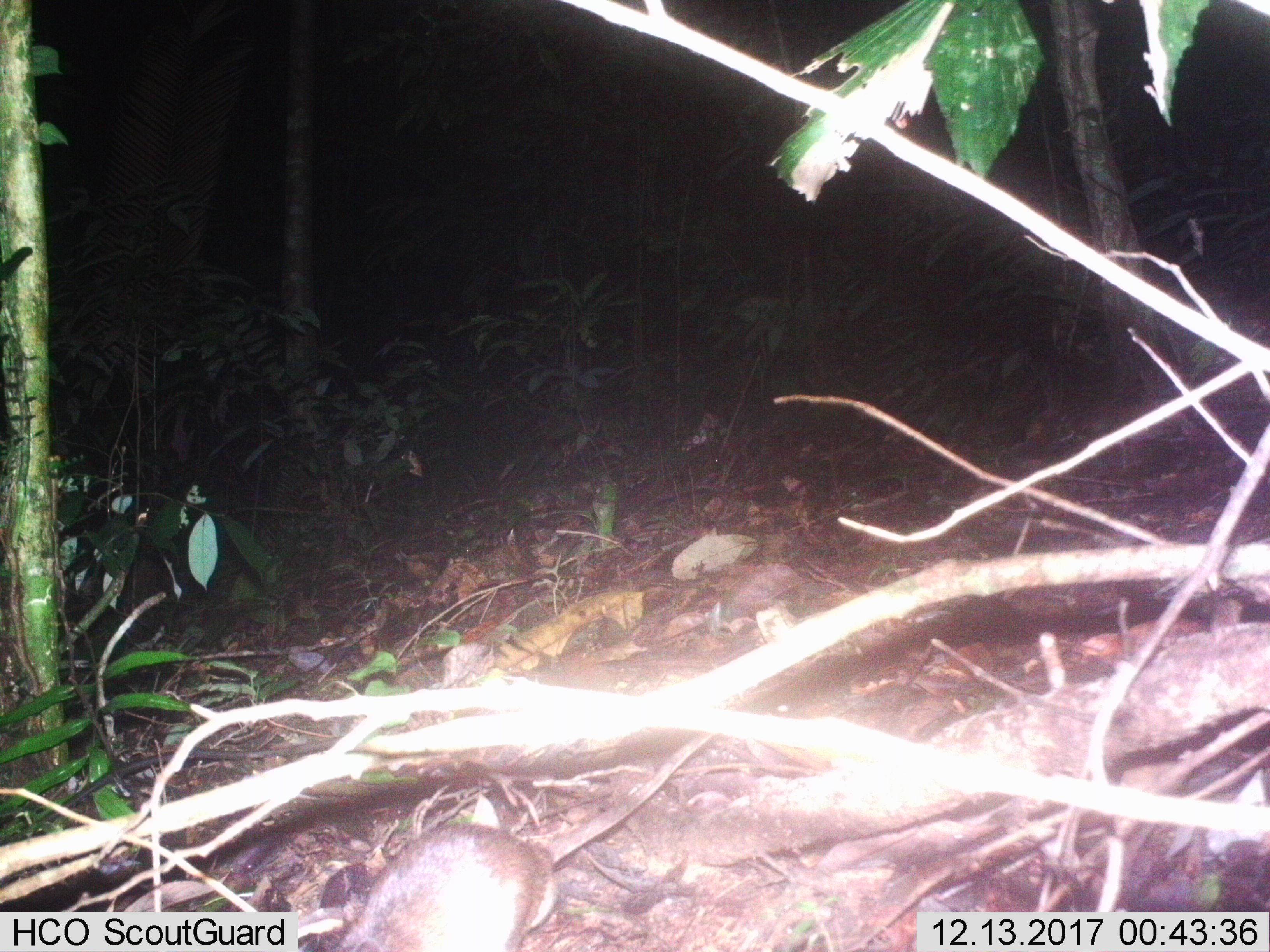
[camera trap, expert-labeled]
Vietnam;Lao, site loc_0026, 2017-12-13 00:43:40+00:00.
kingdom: Animalia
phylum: Chordata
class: Mammalia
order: Rodentia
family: Muridae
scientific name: Muridae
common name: old-world mice and rats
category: unidentified murid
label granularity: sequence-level